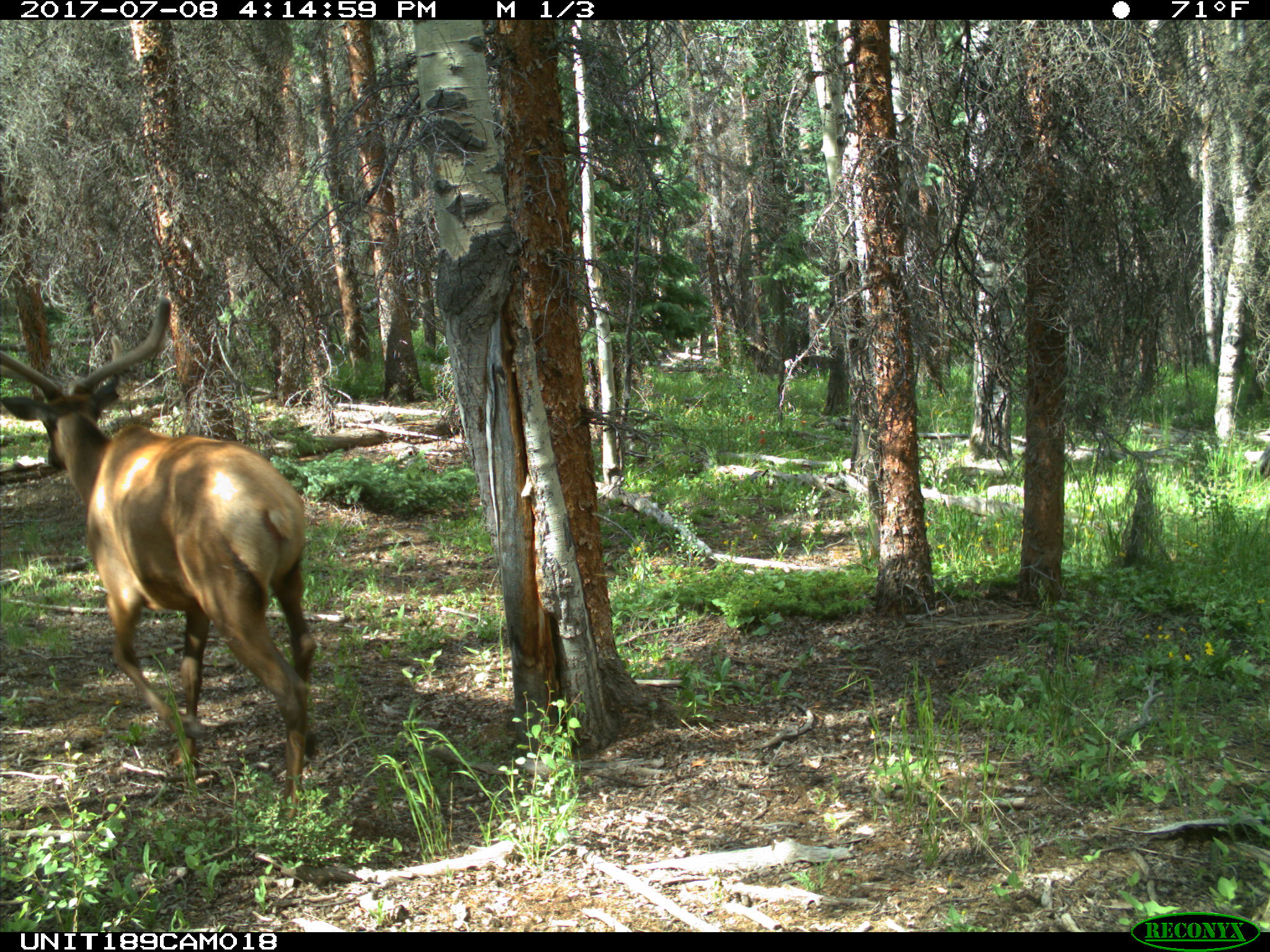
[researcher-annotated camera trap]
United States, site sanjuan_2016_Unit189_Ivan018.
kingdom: Animalia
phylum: Chordata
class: Mammalia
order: Artiodactyla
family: Cervidae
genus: Cervus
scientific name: Cervus elaphus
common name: red deer